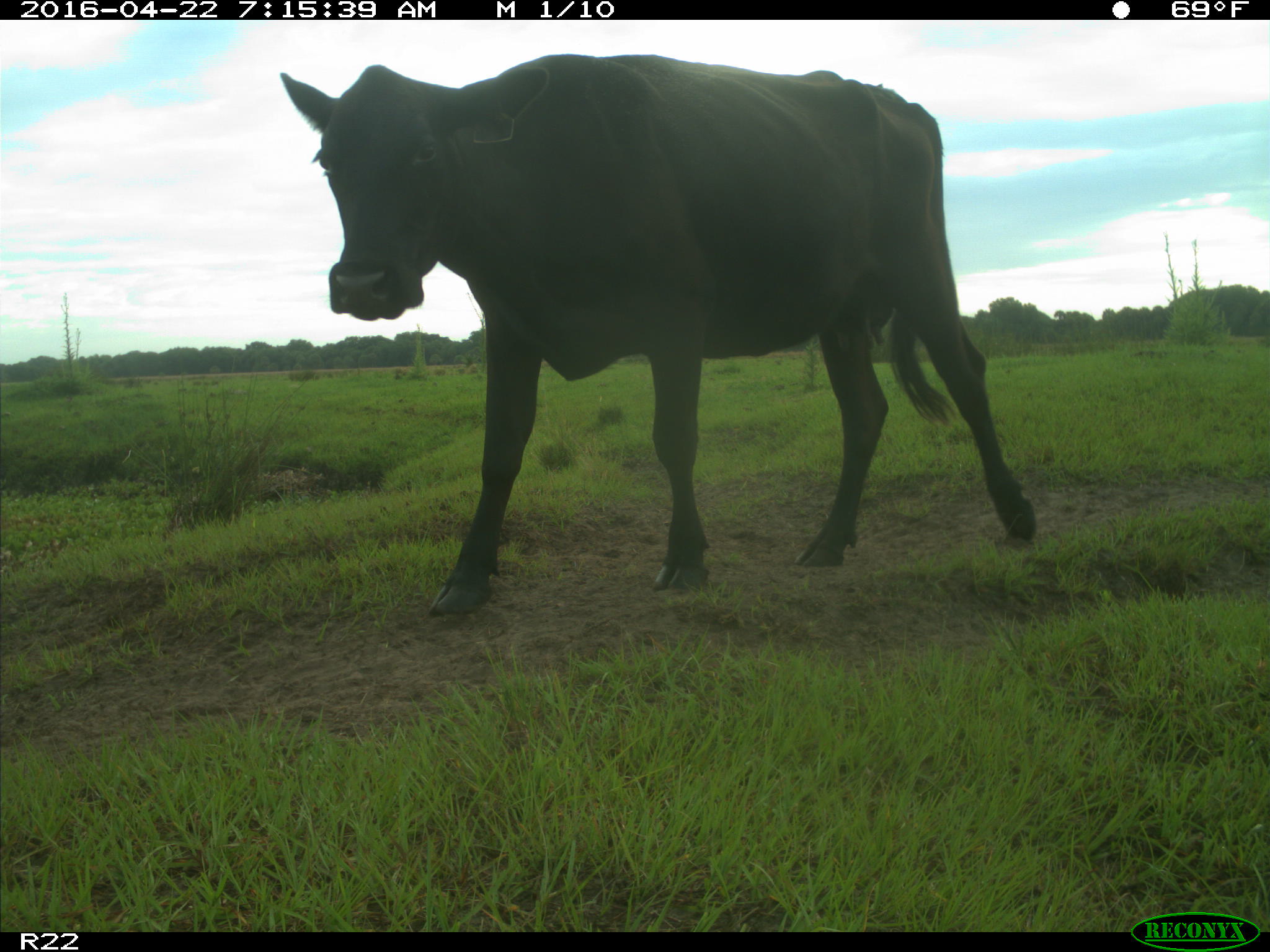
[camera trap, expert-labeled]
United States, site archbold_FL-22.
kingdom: Animalia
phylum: Chordata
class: Mammalia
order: Artiodactyla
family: Bovidae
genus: Bos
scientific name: Bos taurus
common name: domestic cow